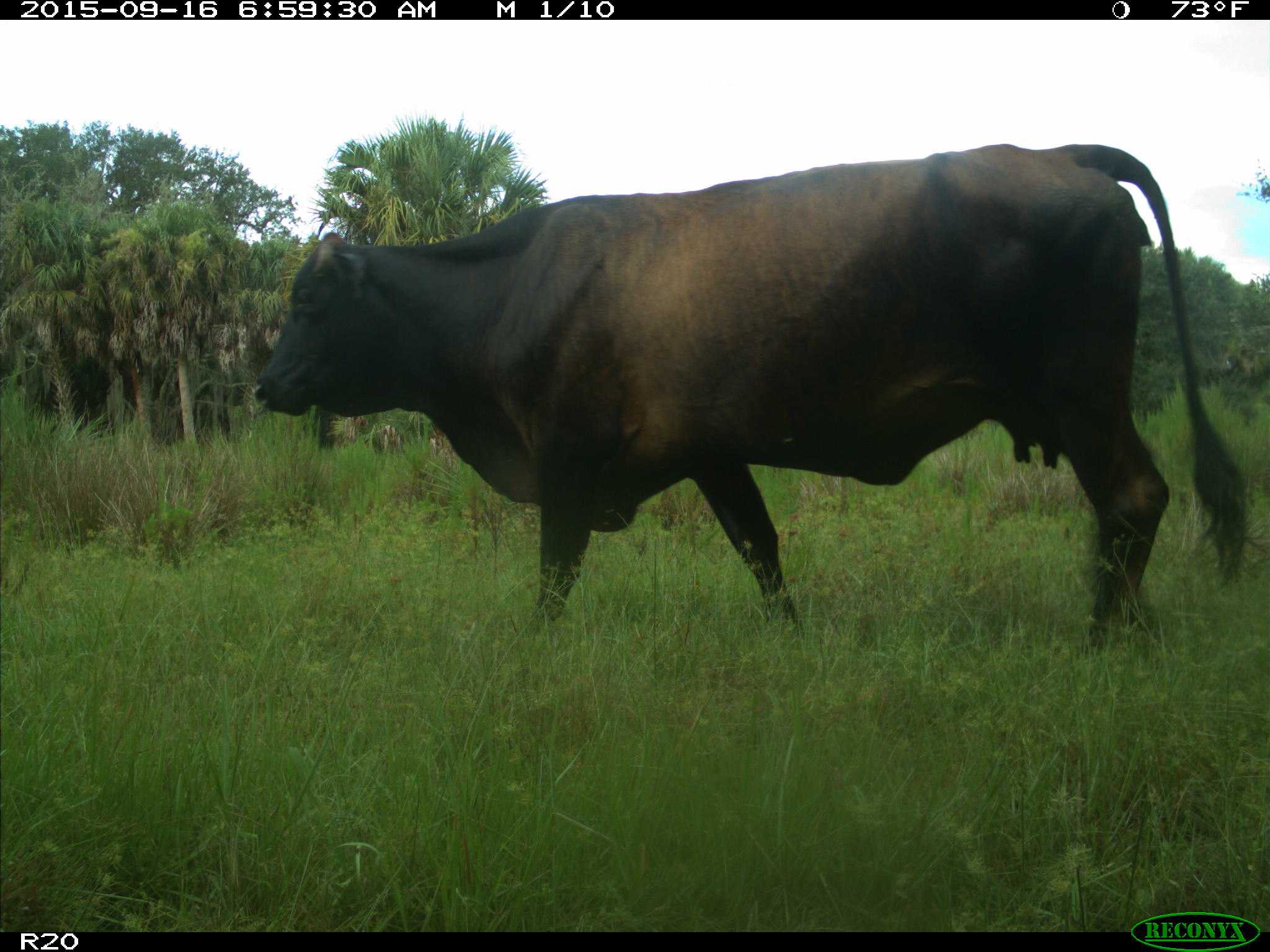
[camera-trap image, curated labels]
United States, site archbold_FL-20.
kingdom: Animalia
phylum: Chordata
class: Mammalia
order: Artiodactyla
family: Bovidae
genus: Bos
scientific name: Bos taurus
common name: domestic cow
Bos taurus (domestic cow).